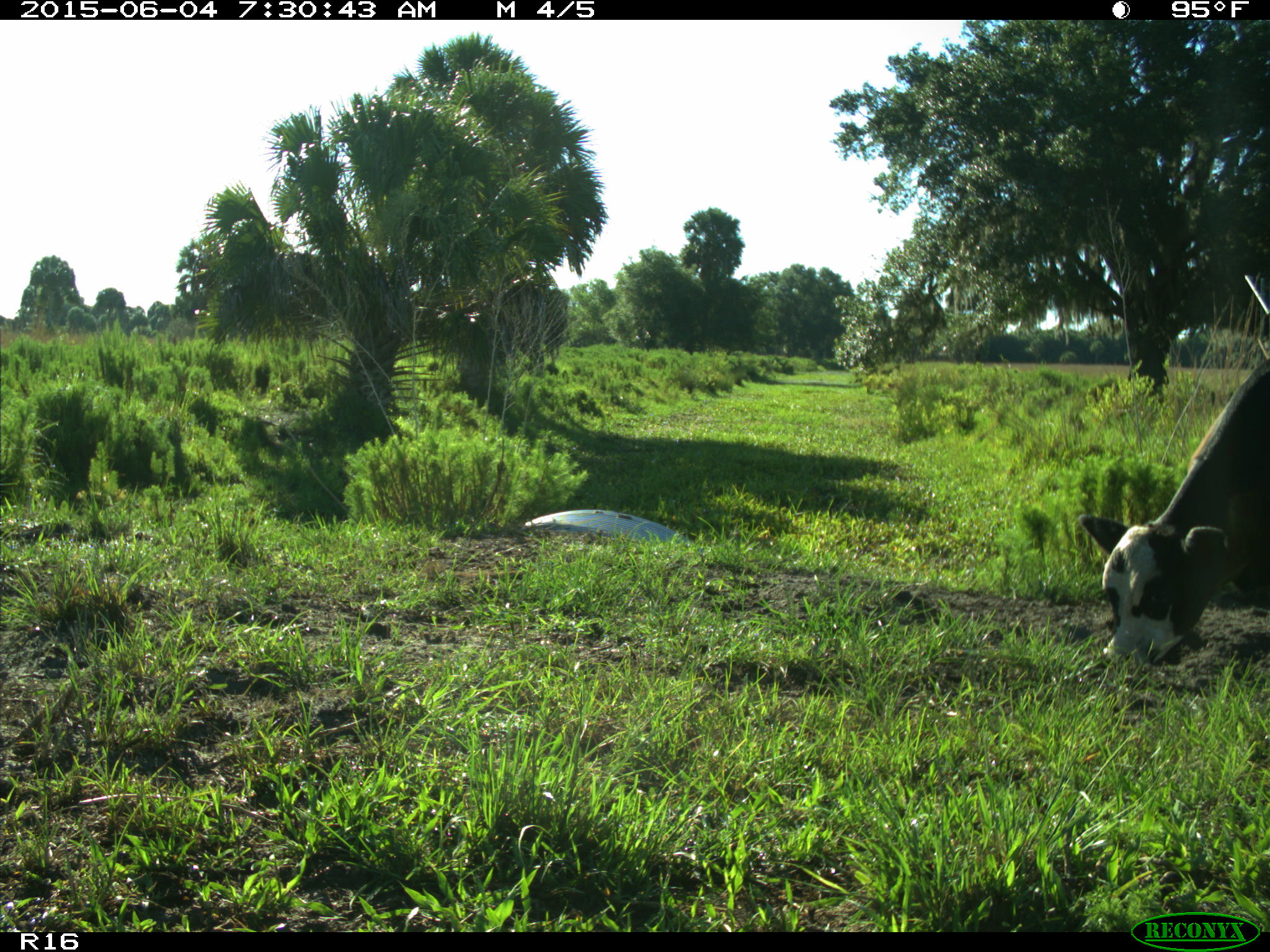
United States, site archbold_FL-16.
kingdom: Animalia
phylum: Chordata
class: Mammalia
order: Artiodactyla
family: Bovidae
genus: Bos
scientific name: Bos taurus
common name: domestic cow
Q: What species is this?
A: Bos taurus (domestic cow).